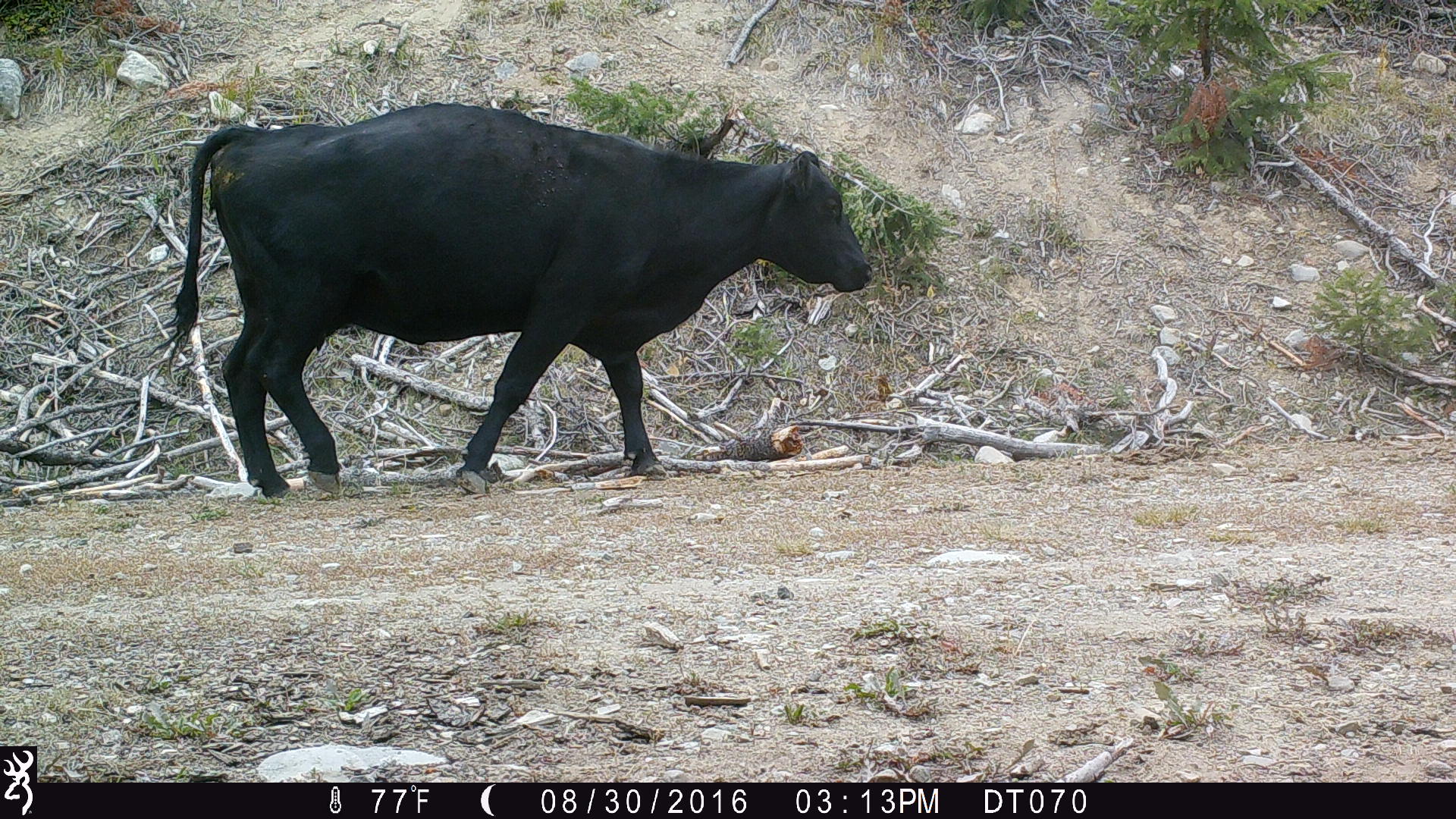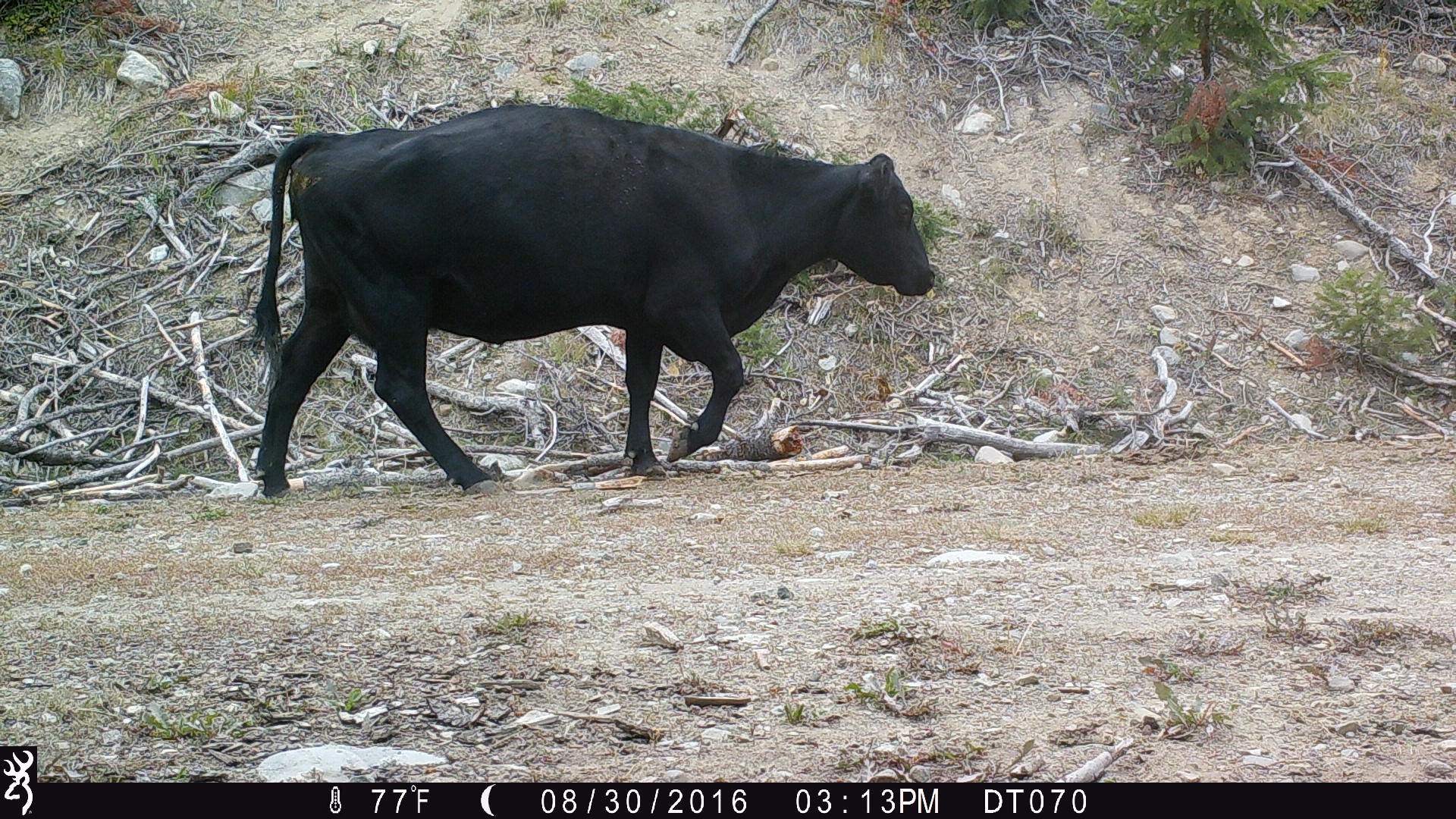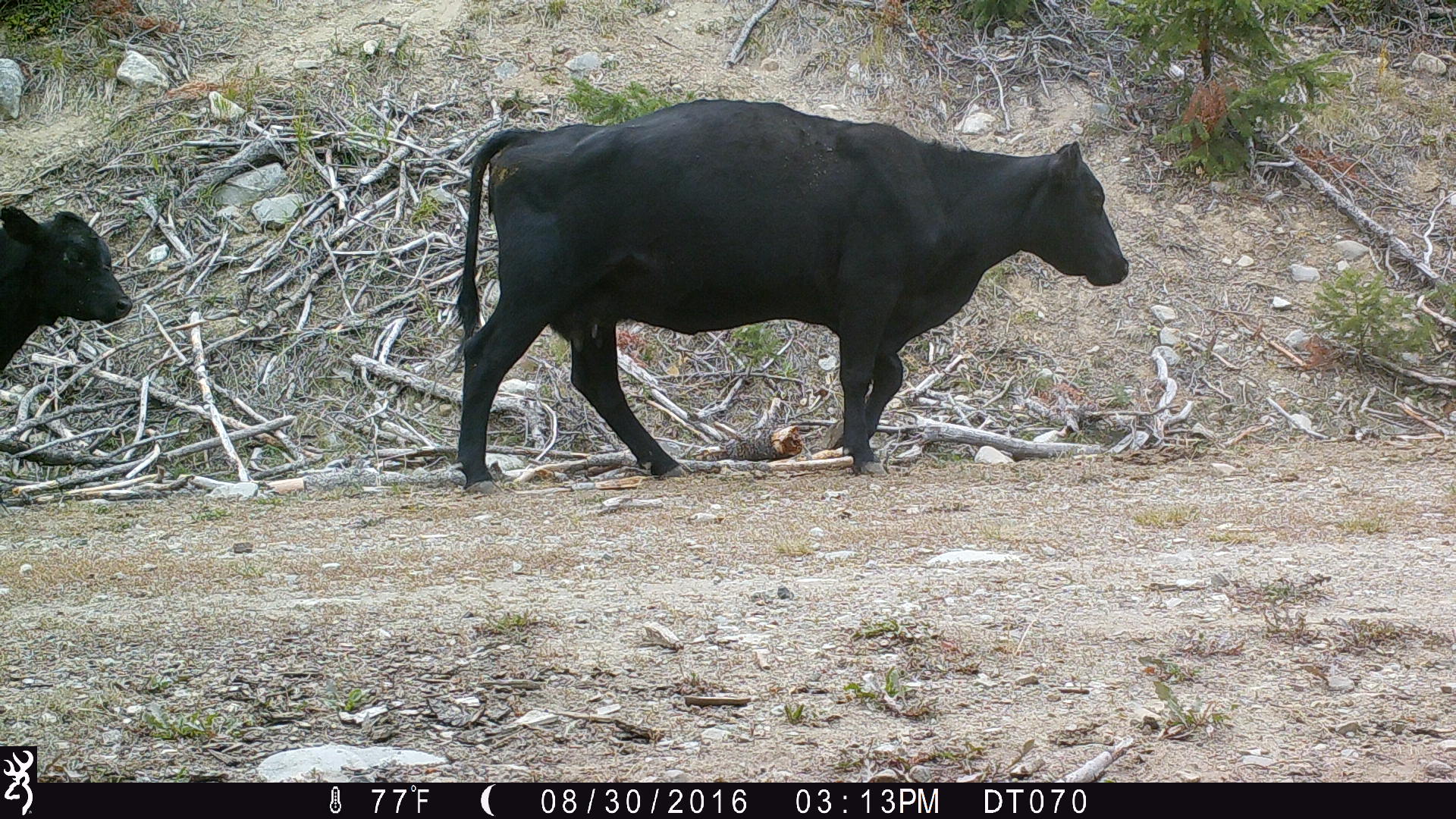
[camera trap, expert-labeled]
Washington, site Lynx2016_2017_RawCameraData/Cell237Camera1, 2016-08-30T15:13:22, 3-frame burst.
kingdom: Animalia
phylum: Chordata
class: Mammalia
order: Artiodactyla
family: Bovidae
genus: Bos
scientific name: Bos taurus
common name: domestic cattle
Domestic cattle (Bos taurus). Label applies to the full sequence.